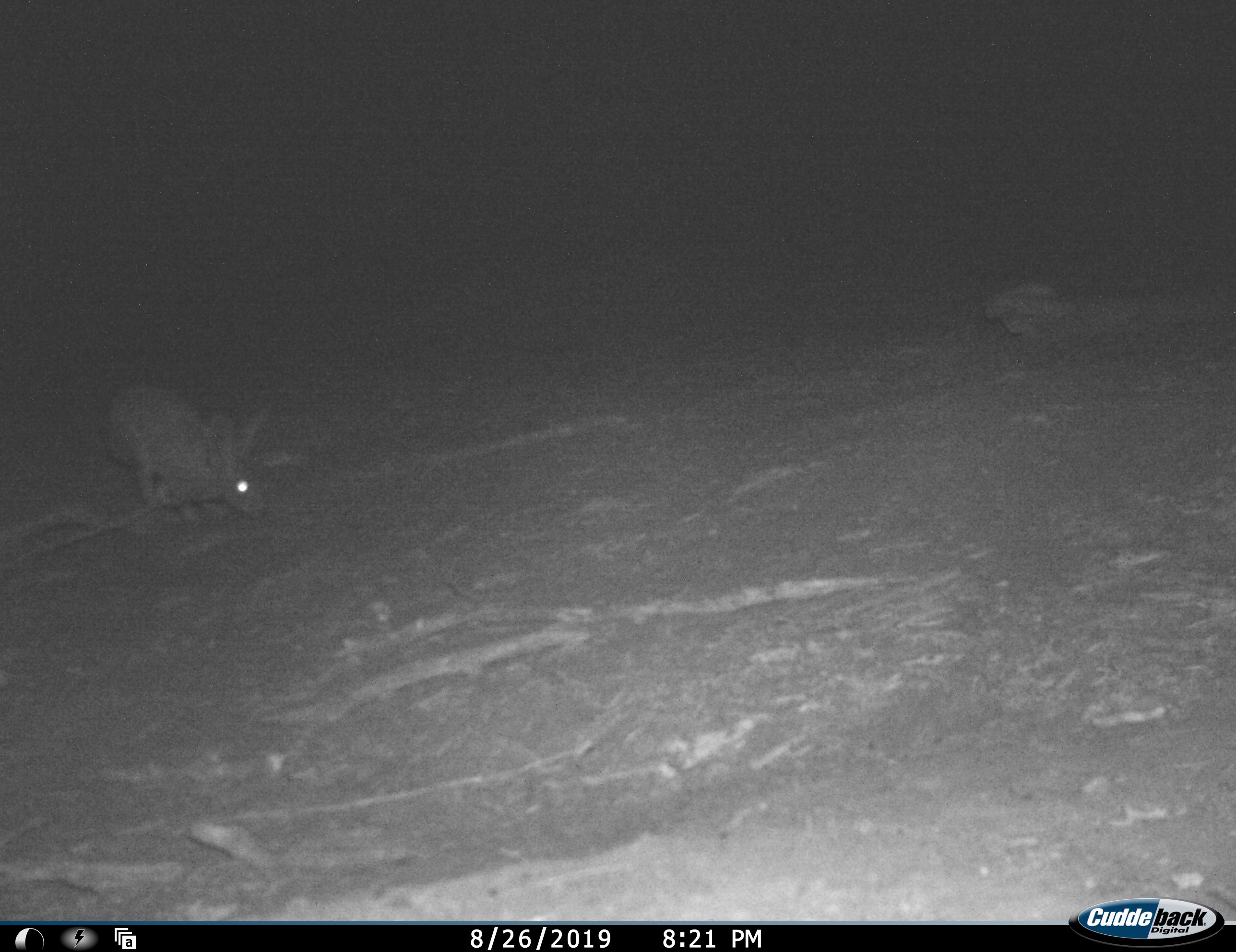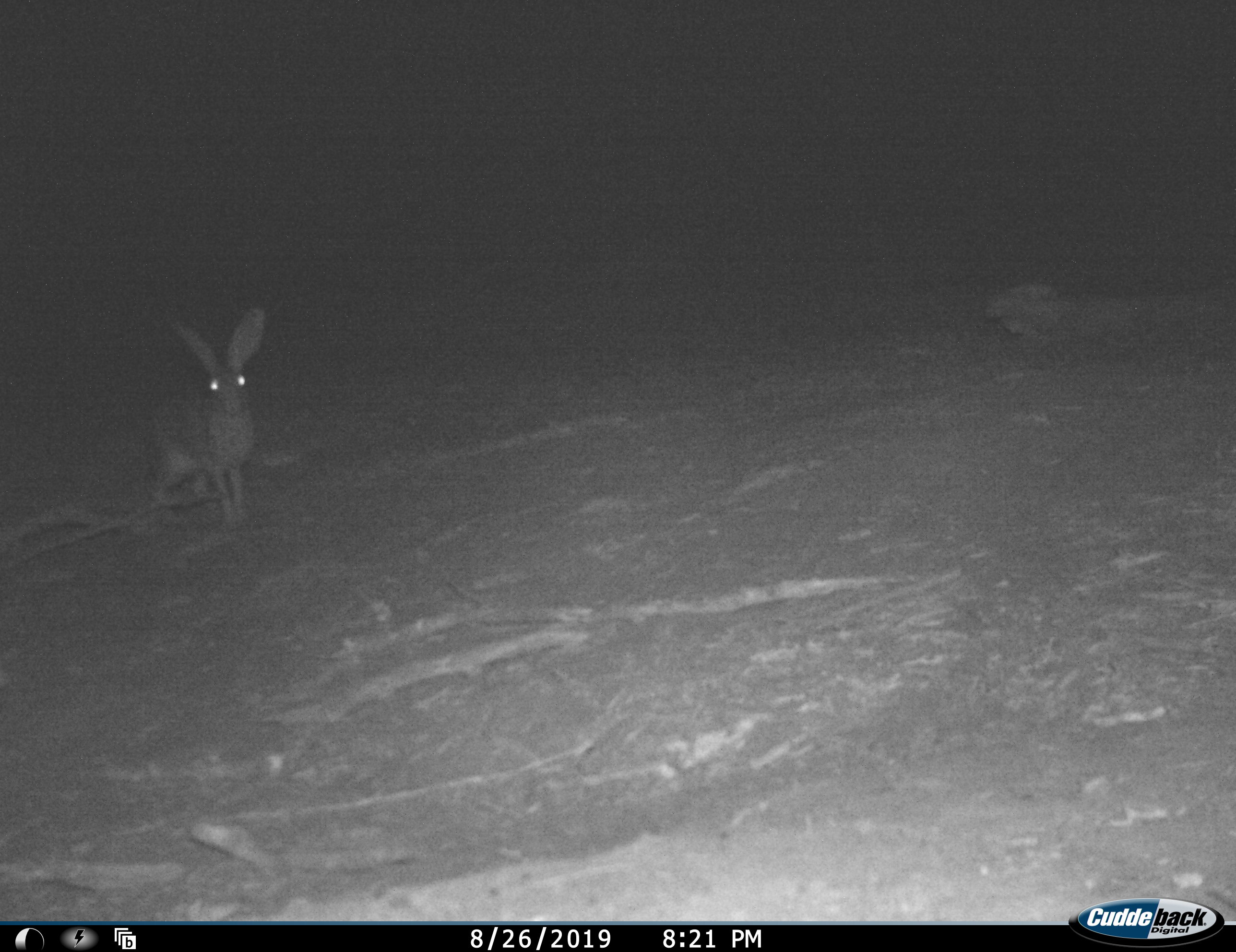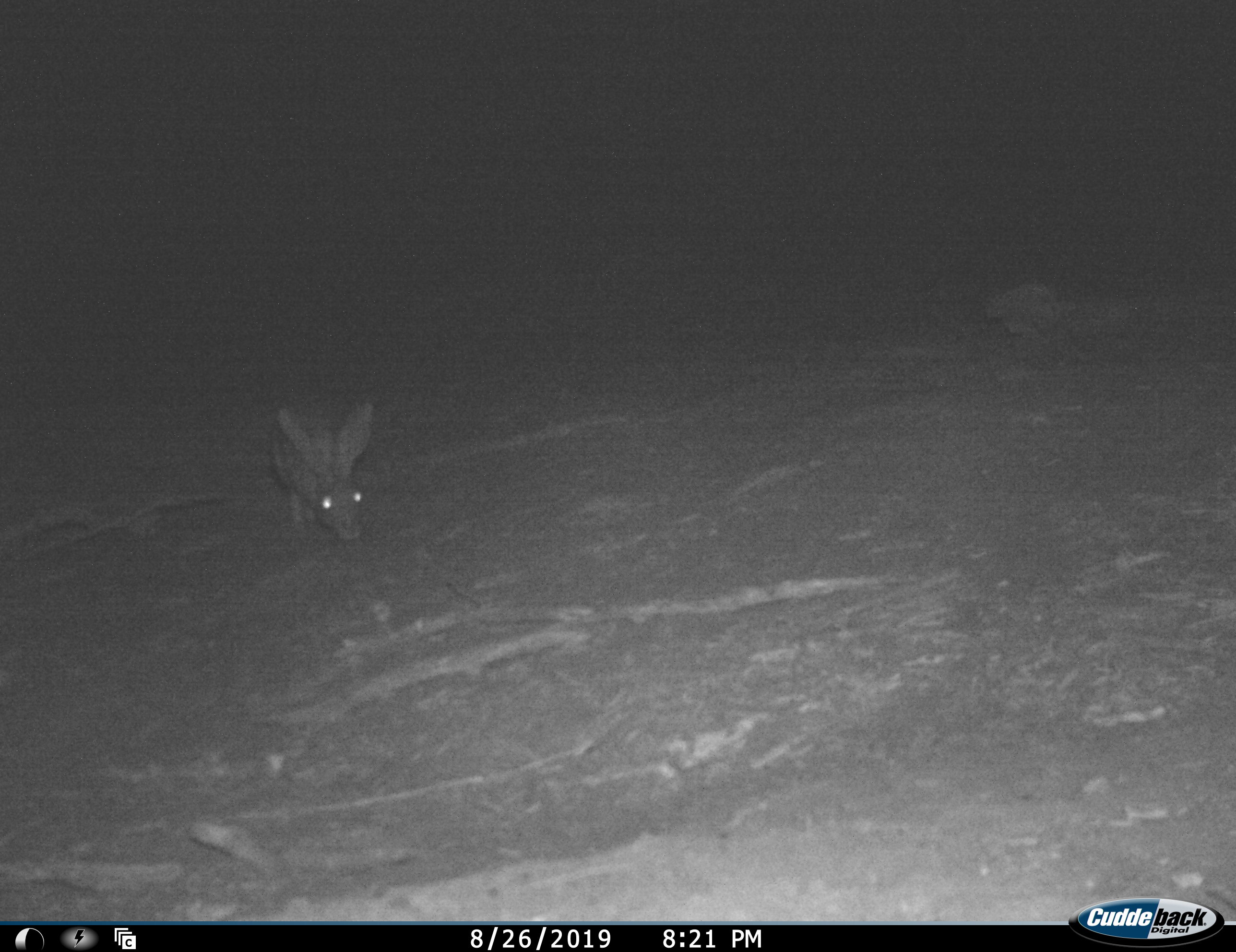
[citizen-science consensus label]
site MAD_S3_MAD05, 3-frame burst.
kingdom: Animalia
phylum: Chordata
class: Mammalia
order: Lagomorpha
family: Leporidae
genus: Lepus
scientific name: Lepus capensis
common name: cape hare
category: harecape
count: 1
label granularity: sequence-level